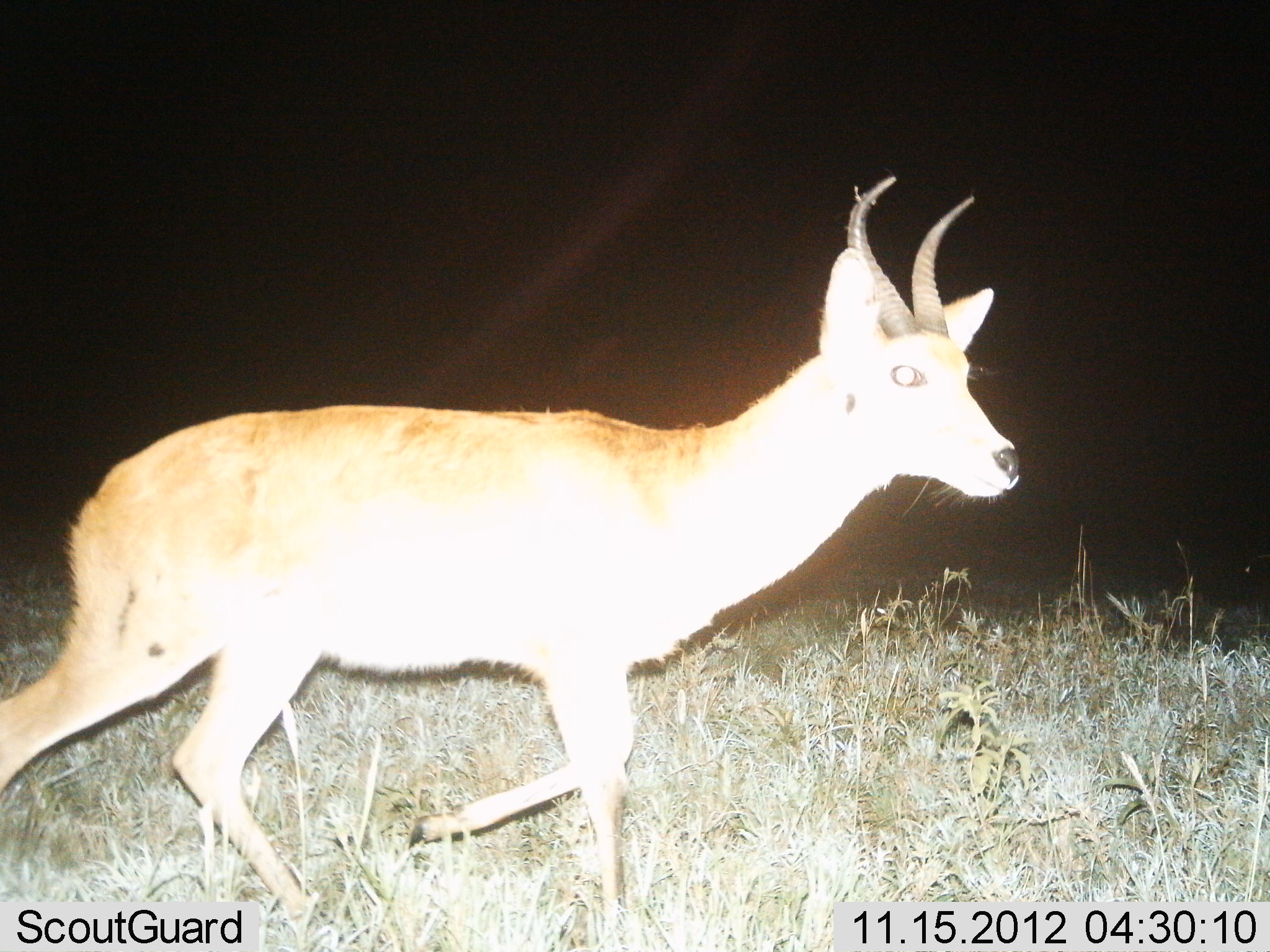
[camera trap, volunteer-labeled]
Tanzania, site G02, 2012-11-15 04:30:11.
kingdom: Animalia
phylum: Chordata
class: Mammalia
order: Artiodactyla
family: Bovidae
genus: Redunca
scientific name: Redunca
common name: reedbuck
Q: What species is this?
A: Reedbuck (Redunca).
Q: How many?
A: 1.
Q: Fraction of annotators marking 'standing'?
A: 0%.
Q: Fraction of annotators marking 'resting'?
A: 0%.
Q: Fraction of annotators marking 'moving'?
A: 100%.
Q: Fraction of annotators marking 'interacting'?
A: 0%.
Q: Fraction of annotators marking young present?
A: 0%.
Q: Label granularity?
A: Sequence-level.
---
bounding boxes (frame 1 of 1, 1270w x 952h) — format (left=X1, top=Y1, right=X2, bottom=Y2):
animal: (left=0, top=175, right=1022, bottom=951)